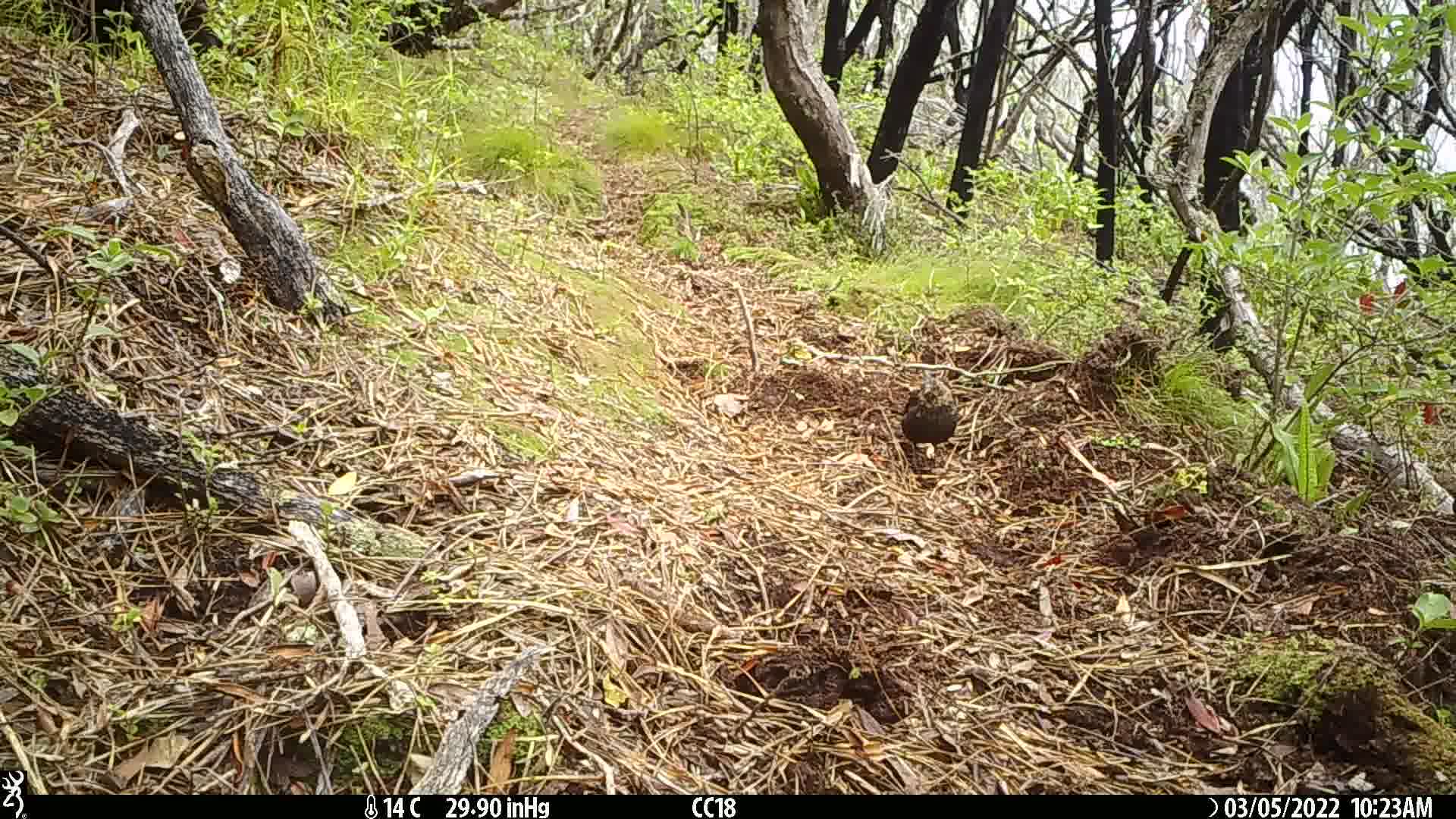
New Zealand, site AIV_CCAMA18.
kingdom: Animalia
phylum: Chordata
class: Aves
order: Passeriformes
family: Turdidae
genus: Turdus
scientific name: Turdus merula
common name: eurasian blackbird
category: blackbird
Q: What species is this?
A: Blackbird (eurasian blackbird) (Turdus merula).